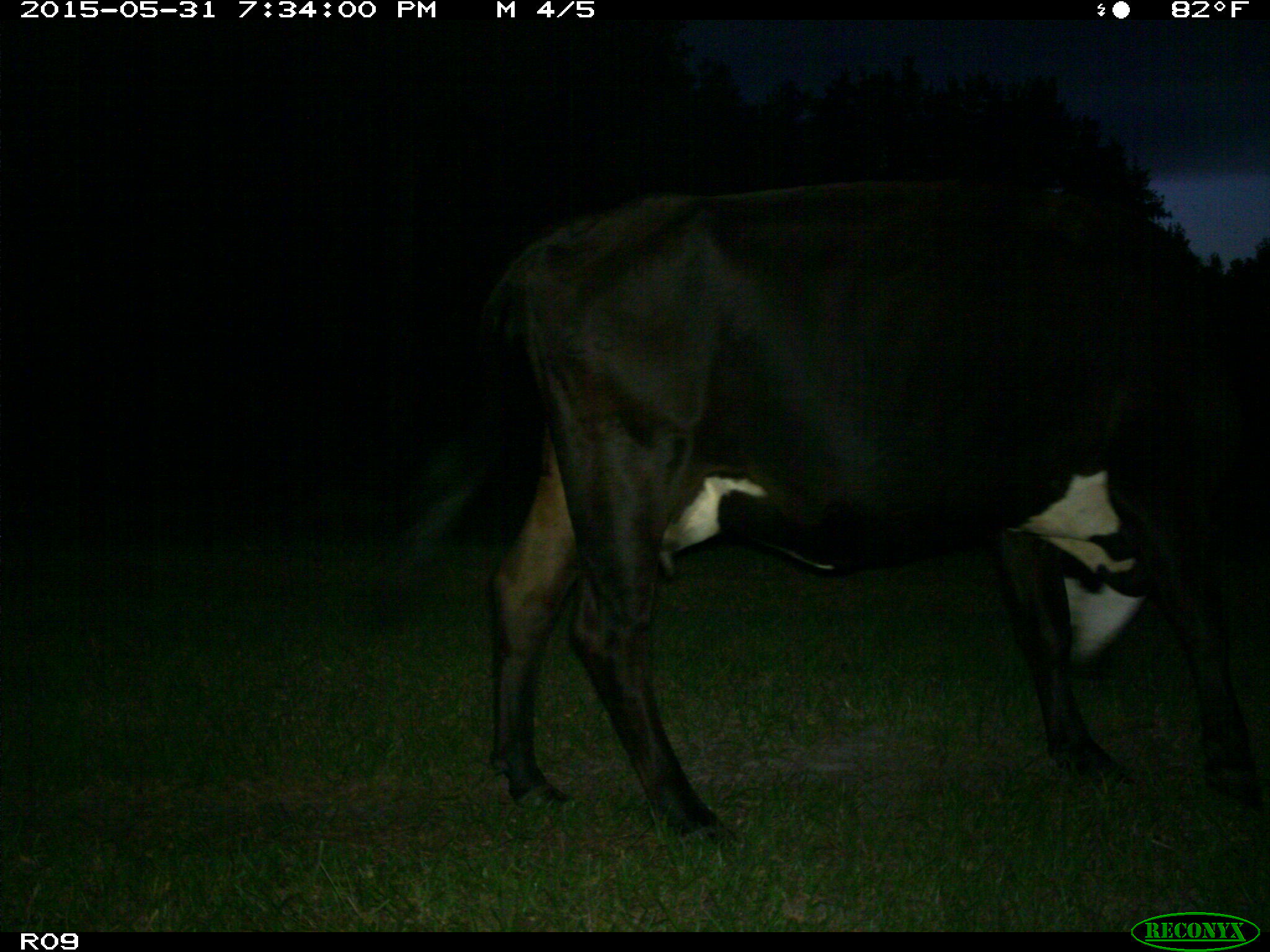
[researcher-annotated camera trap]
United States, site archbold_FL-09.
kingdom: Animalia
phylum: Chordata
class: Mammalia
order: Artiodactyla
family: Bovidae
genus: Bos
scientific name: Bos taurus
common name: domestic cow